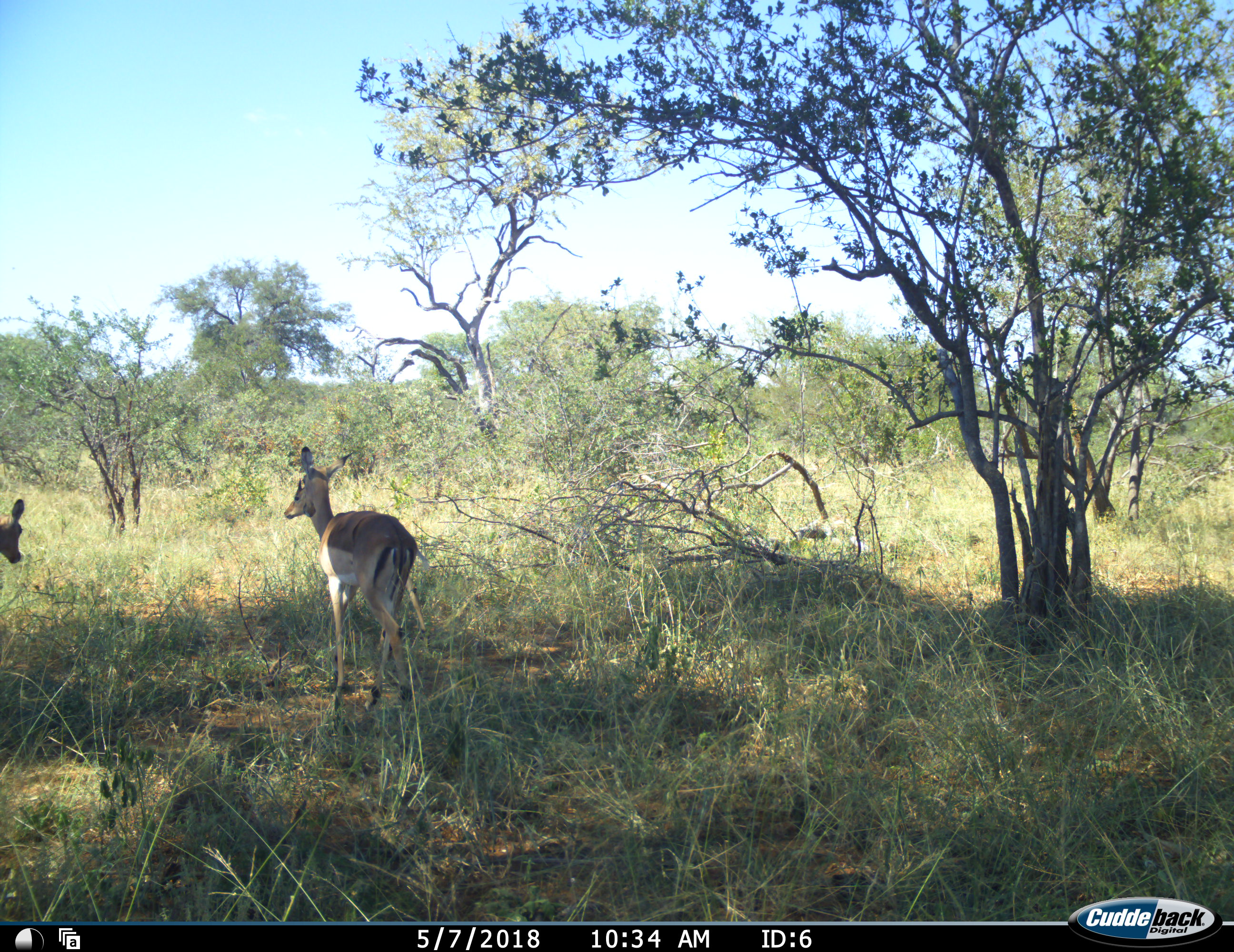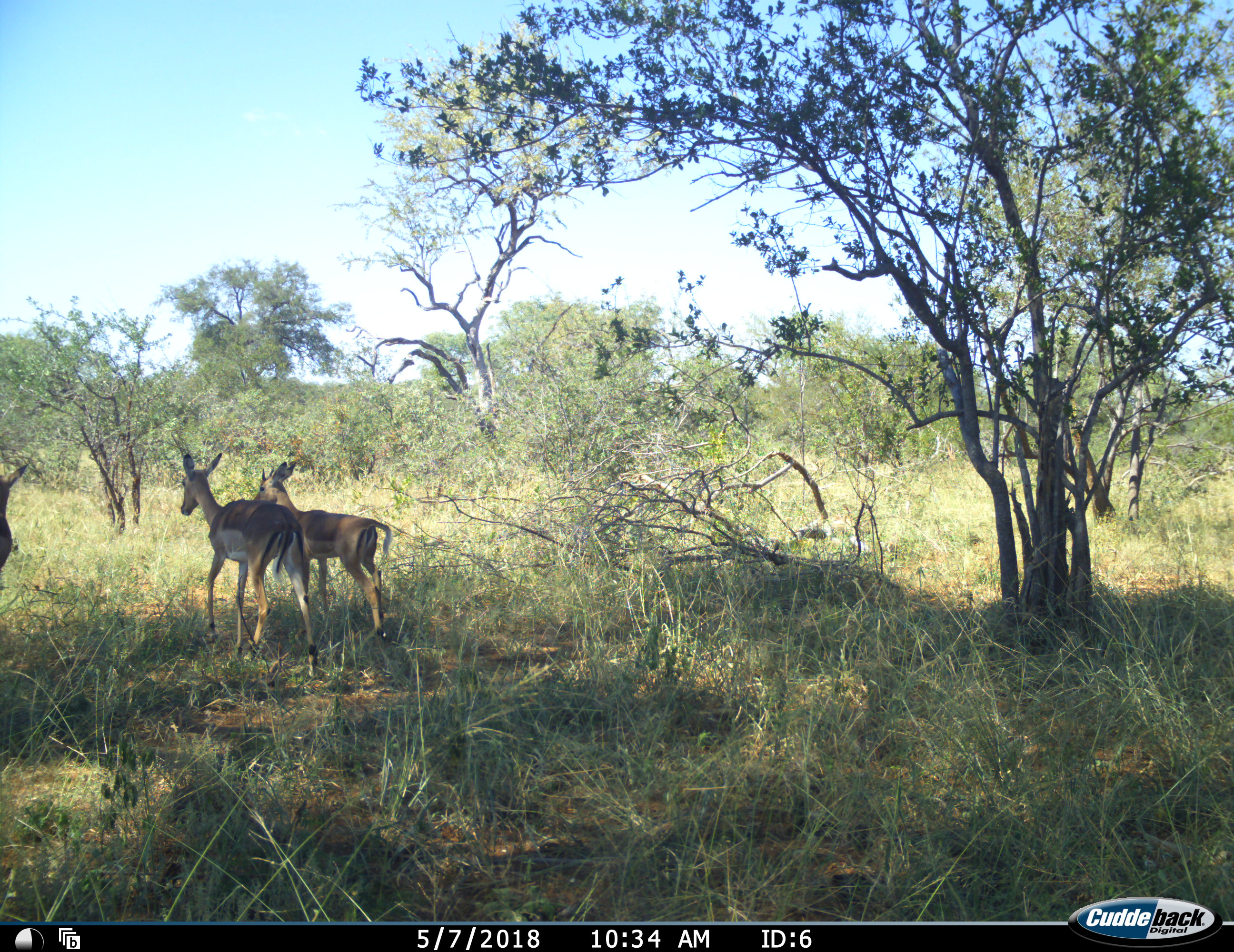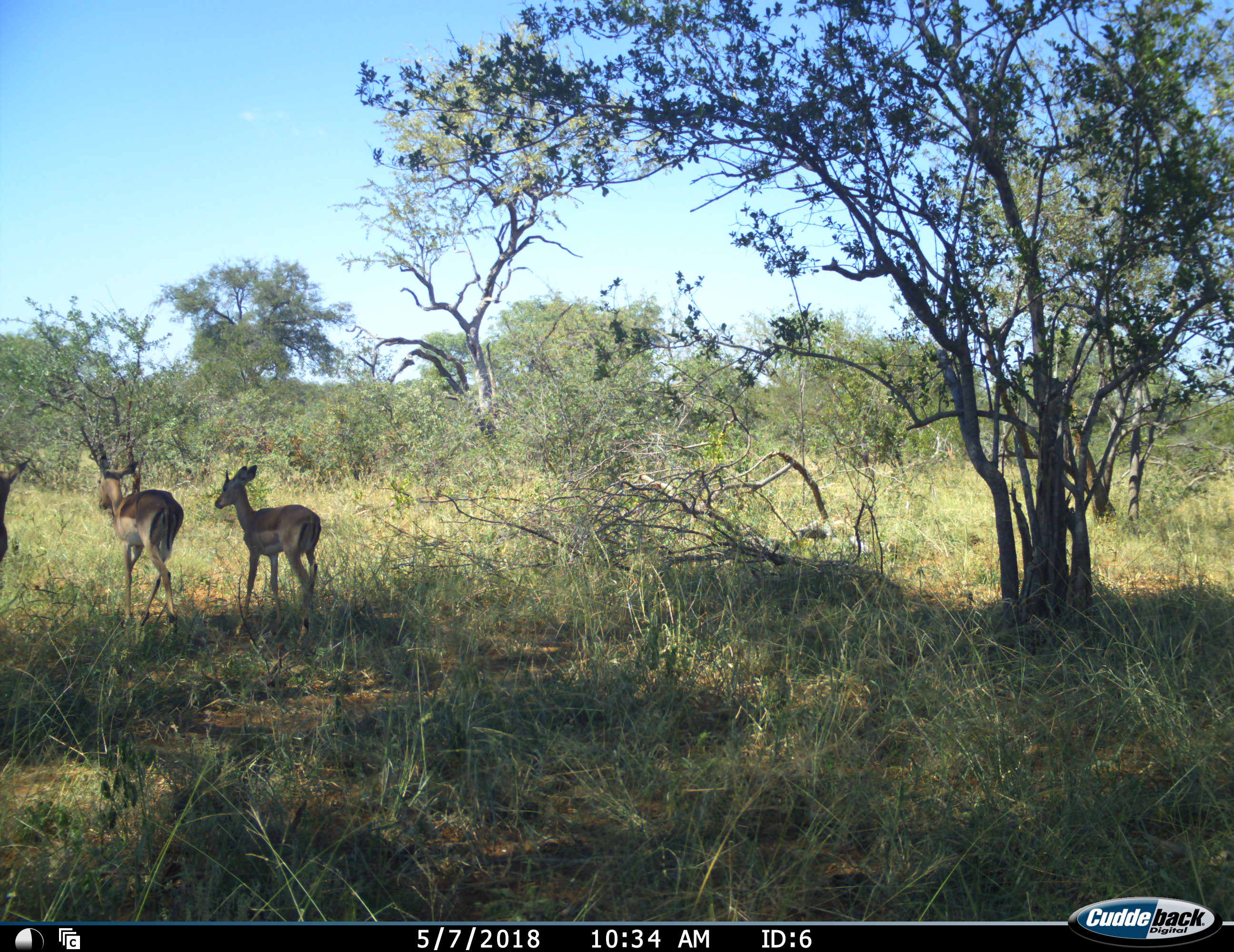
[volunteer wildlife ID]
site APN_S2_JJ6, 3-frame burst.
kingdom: Animalia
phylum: Chordata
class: Mammalia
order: Artiodactyla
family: Bovidae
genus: Aepyceros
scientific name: Aepyceros melampus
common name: impala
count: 3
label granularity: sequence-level